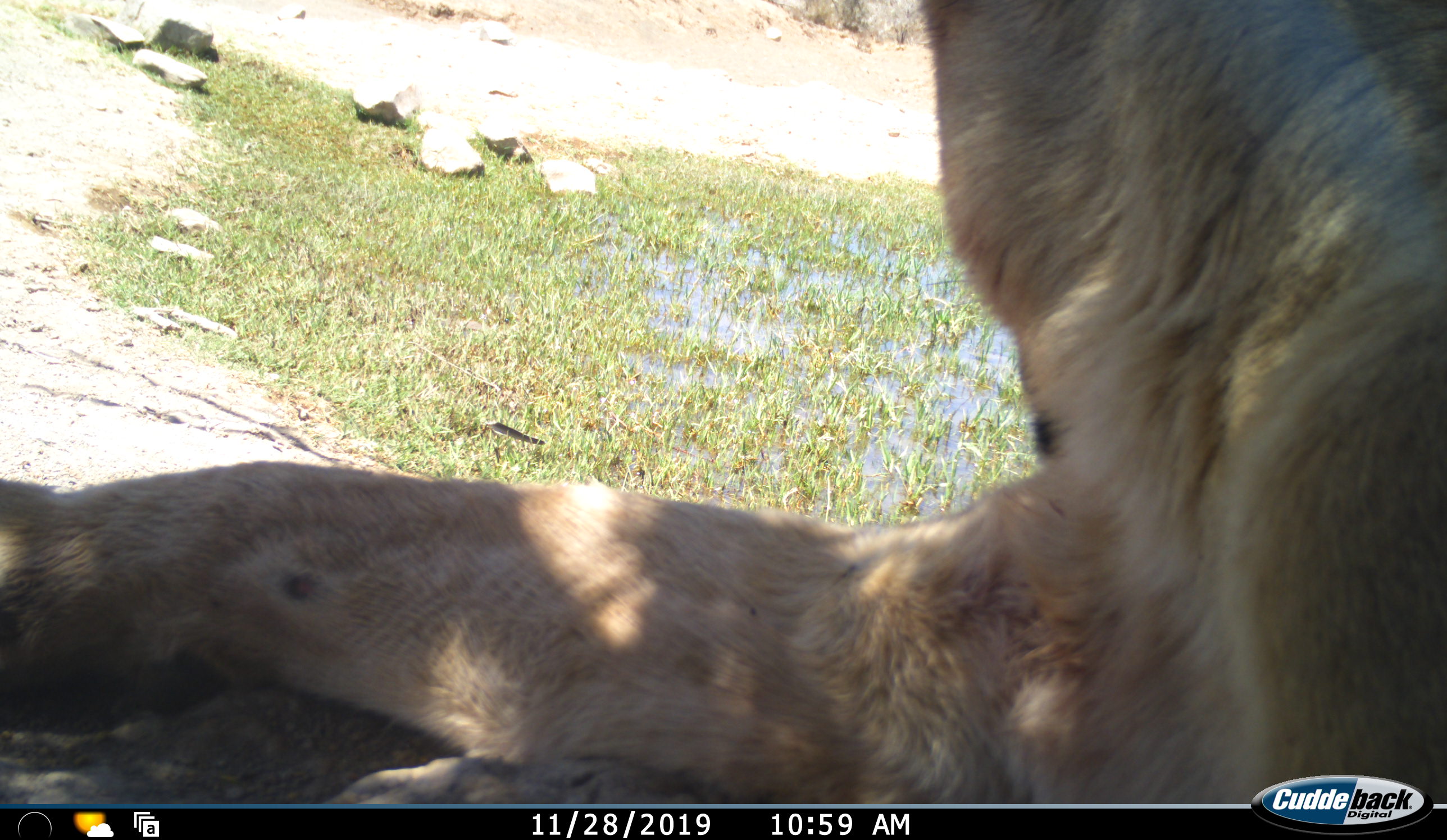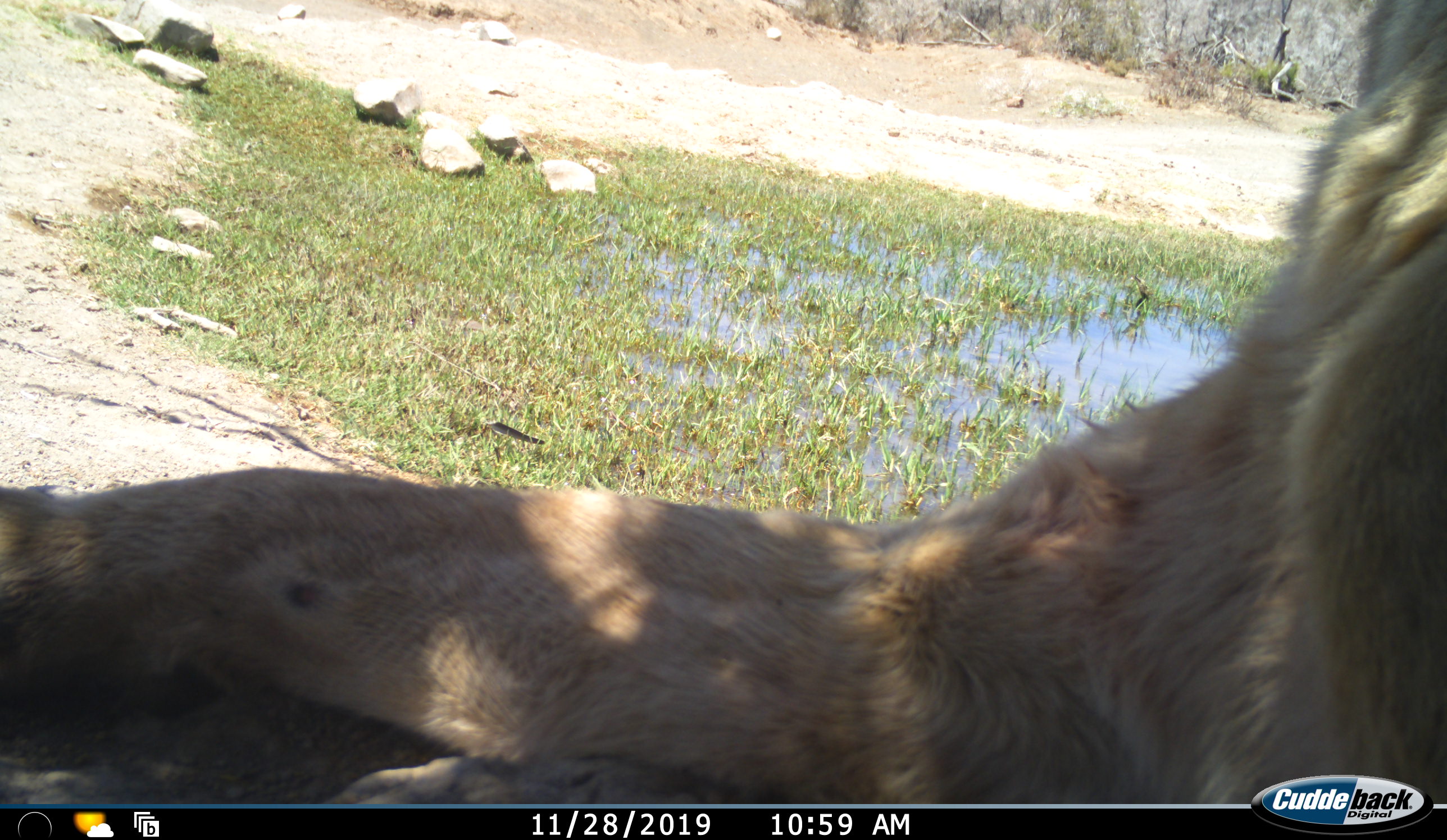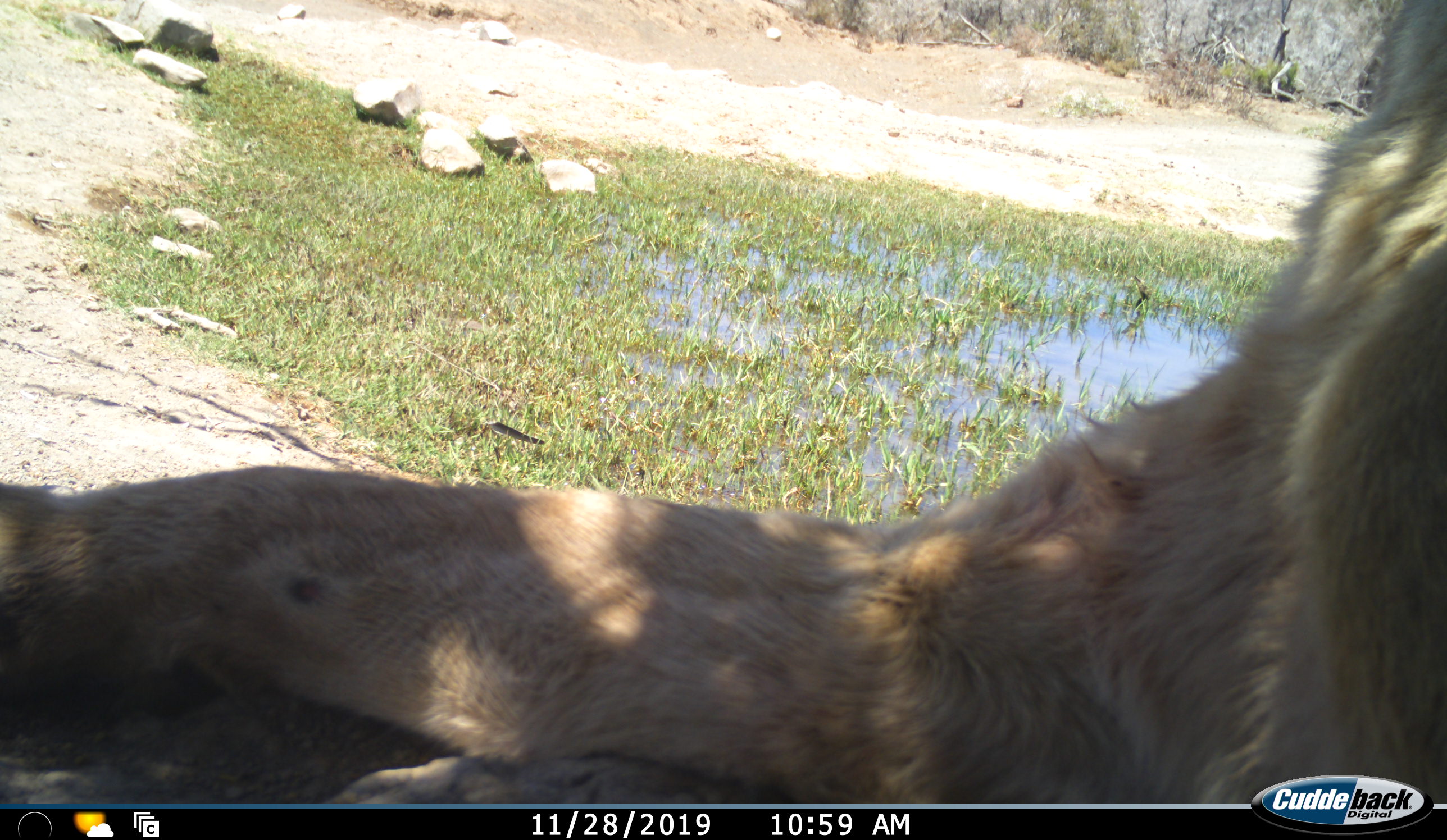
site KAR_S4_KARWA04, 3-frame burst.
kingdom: Animalia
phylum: Chordata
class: Mammalia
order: Carnivora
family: Felidae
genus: Panthera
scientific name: Panthera leo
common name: lion female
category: lionfemale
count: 1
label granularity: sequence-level